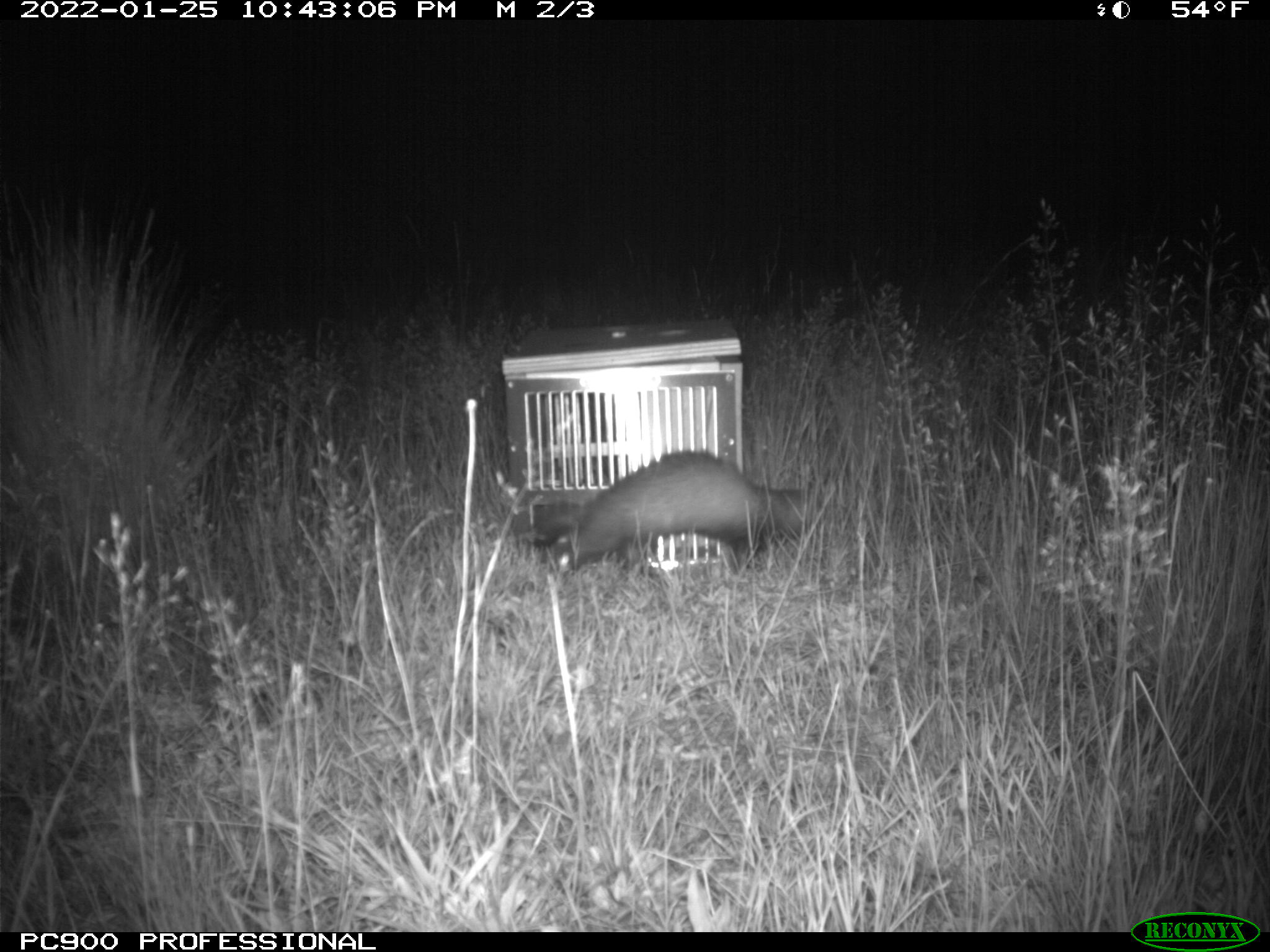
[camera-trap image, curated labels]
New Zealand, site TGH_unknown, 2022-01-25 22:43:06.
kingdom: Animalia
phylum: Chordata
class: Mammalia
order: Carnivora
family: Mustelidae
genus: Mustela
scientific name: Mustela furo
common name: ferret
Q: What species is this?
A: Ferret (Mustela furo).